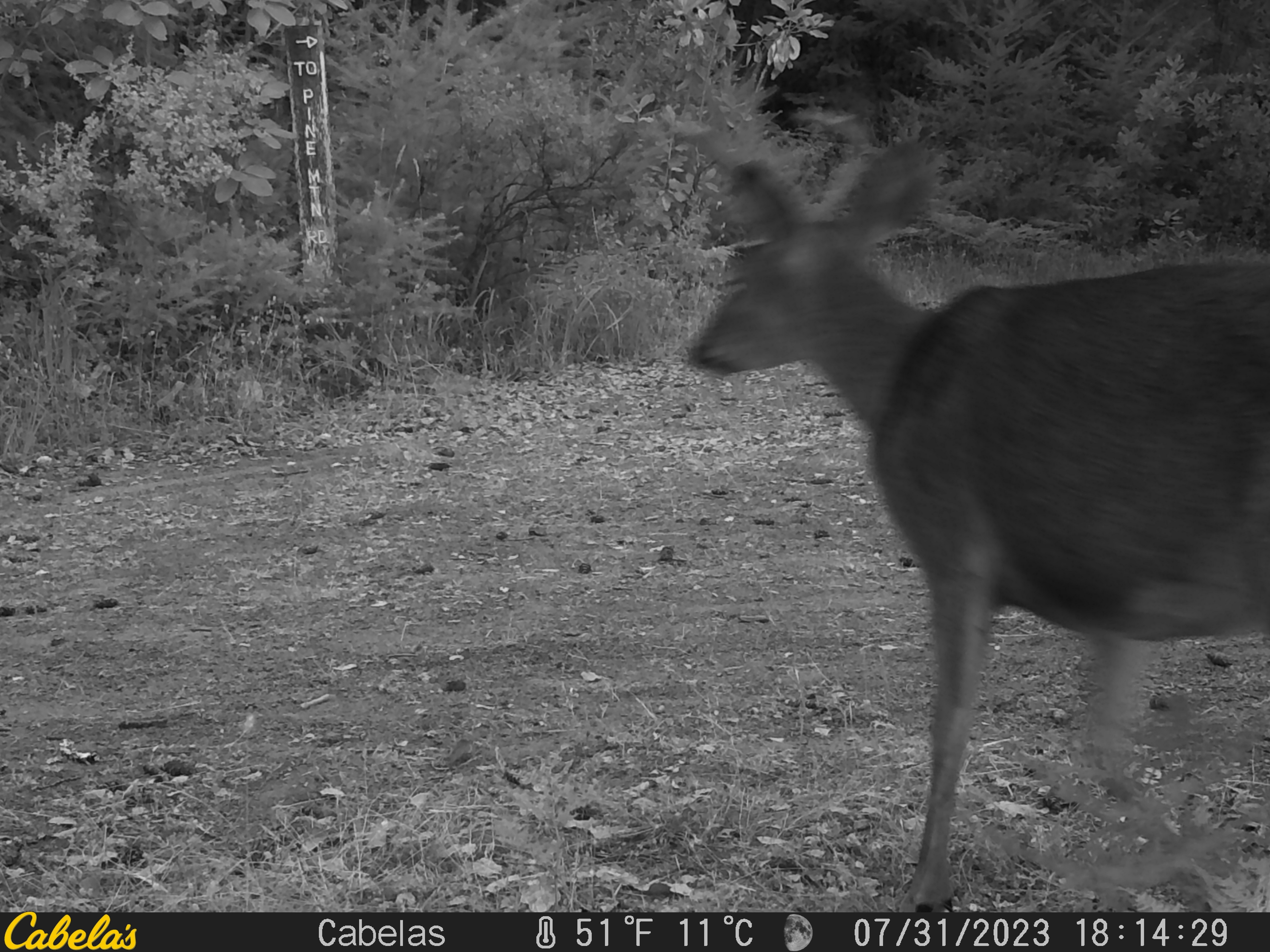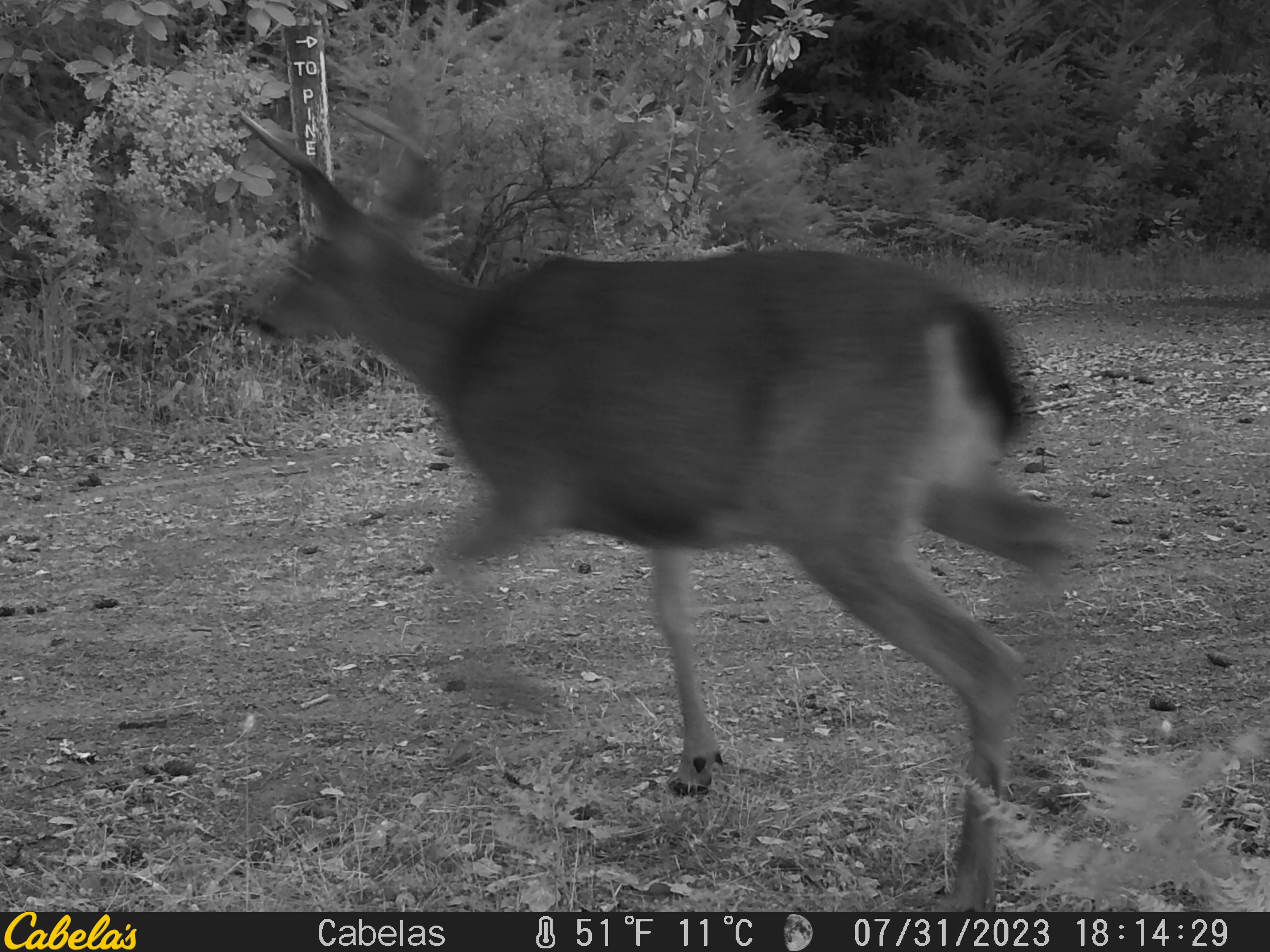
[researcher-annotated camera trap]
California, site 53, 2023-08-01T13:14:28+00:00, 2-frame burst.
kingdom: Animalia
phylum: Chordata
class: Mammalia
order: Artiodactyla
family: Cervidae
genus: Odocoileus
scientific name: Odocoileus hemionus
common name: mule deer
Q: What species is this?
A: Mule deer (Odocoileus hemionus).